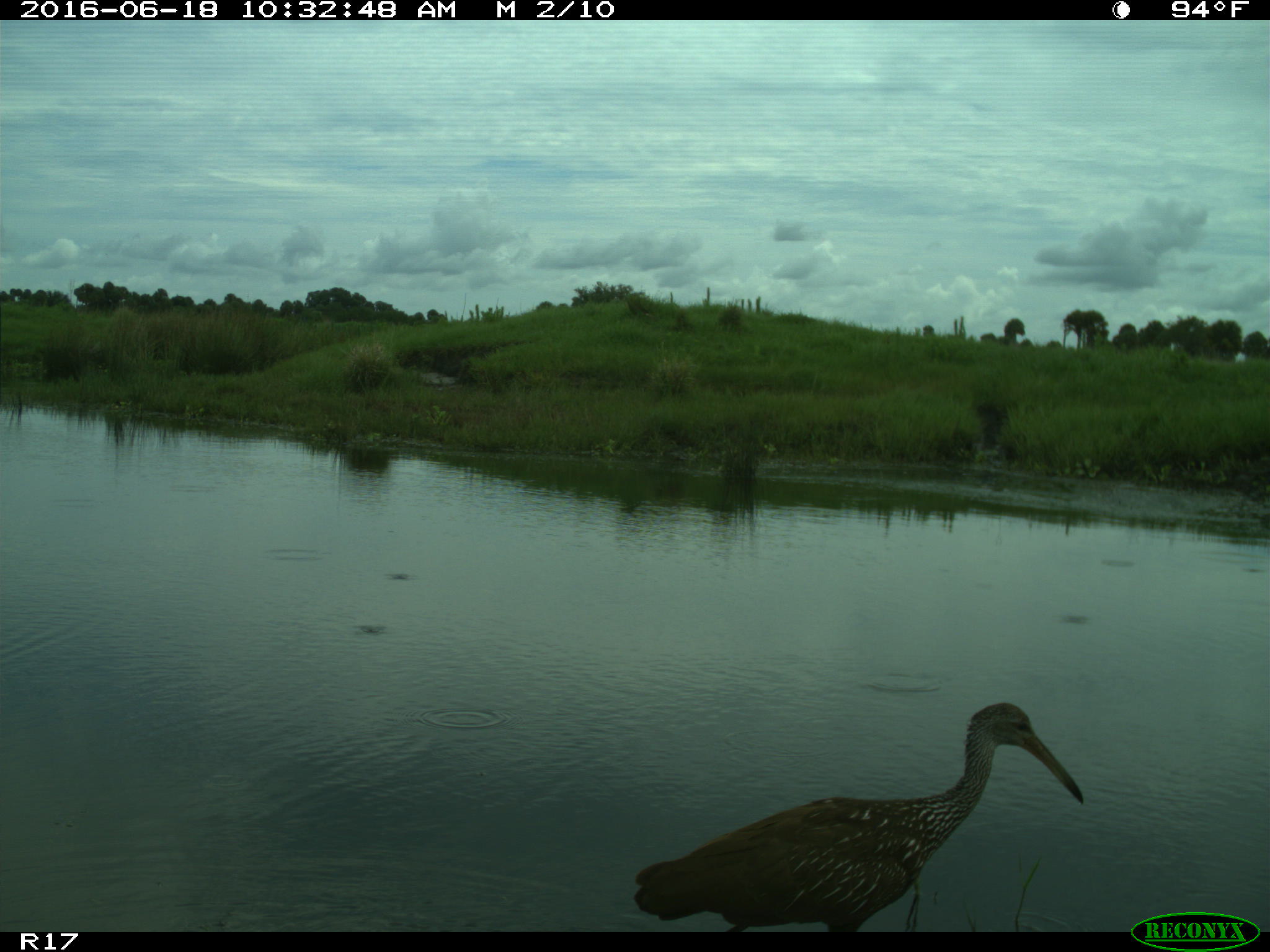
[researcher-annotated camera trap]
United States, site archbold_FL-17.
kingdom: Animalia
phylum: Chordata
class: Aves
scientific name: Aves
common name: birds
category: unidentified bird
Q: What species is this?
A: Unidentified bird (birds) (Aves).